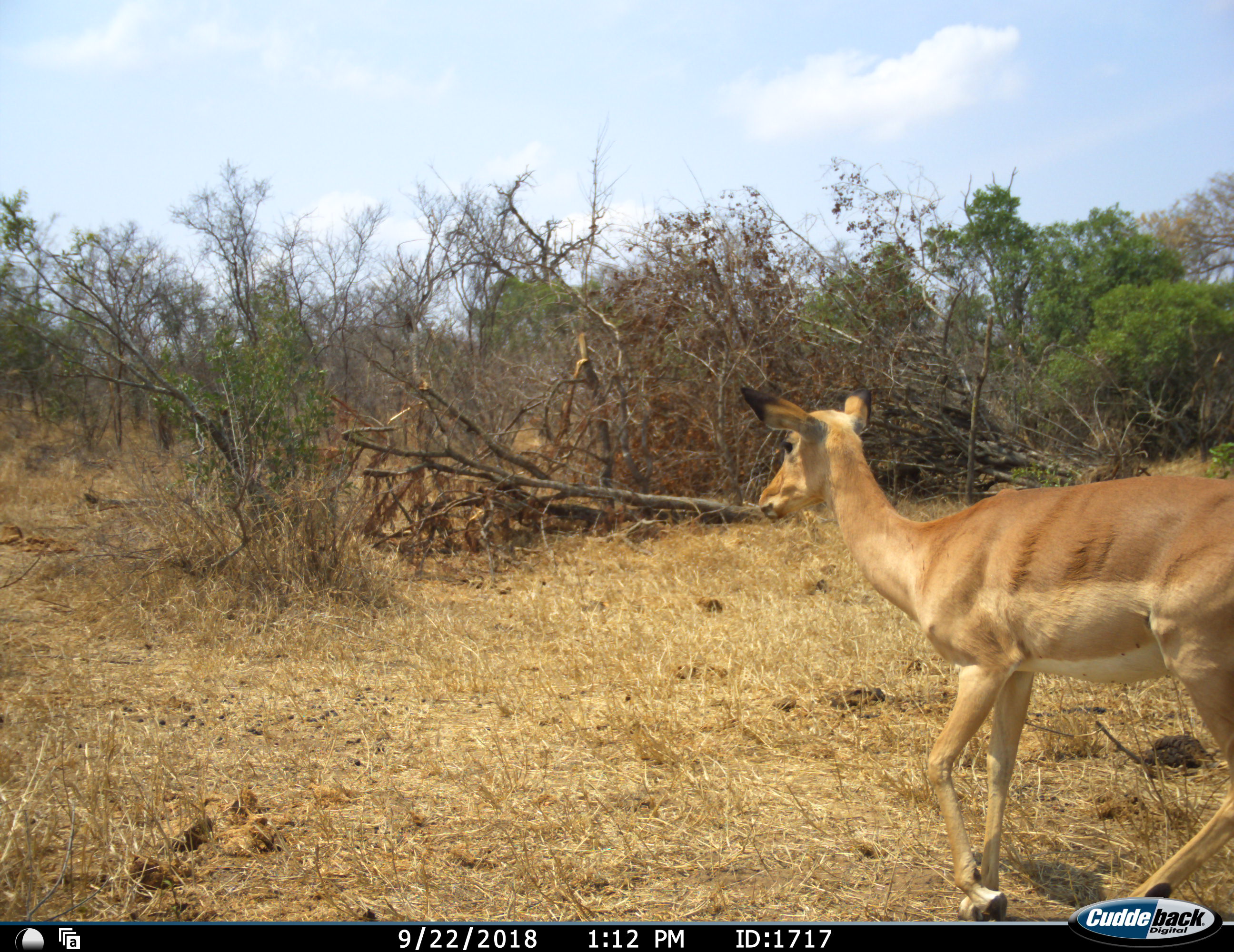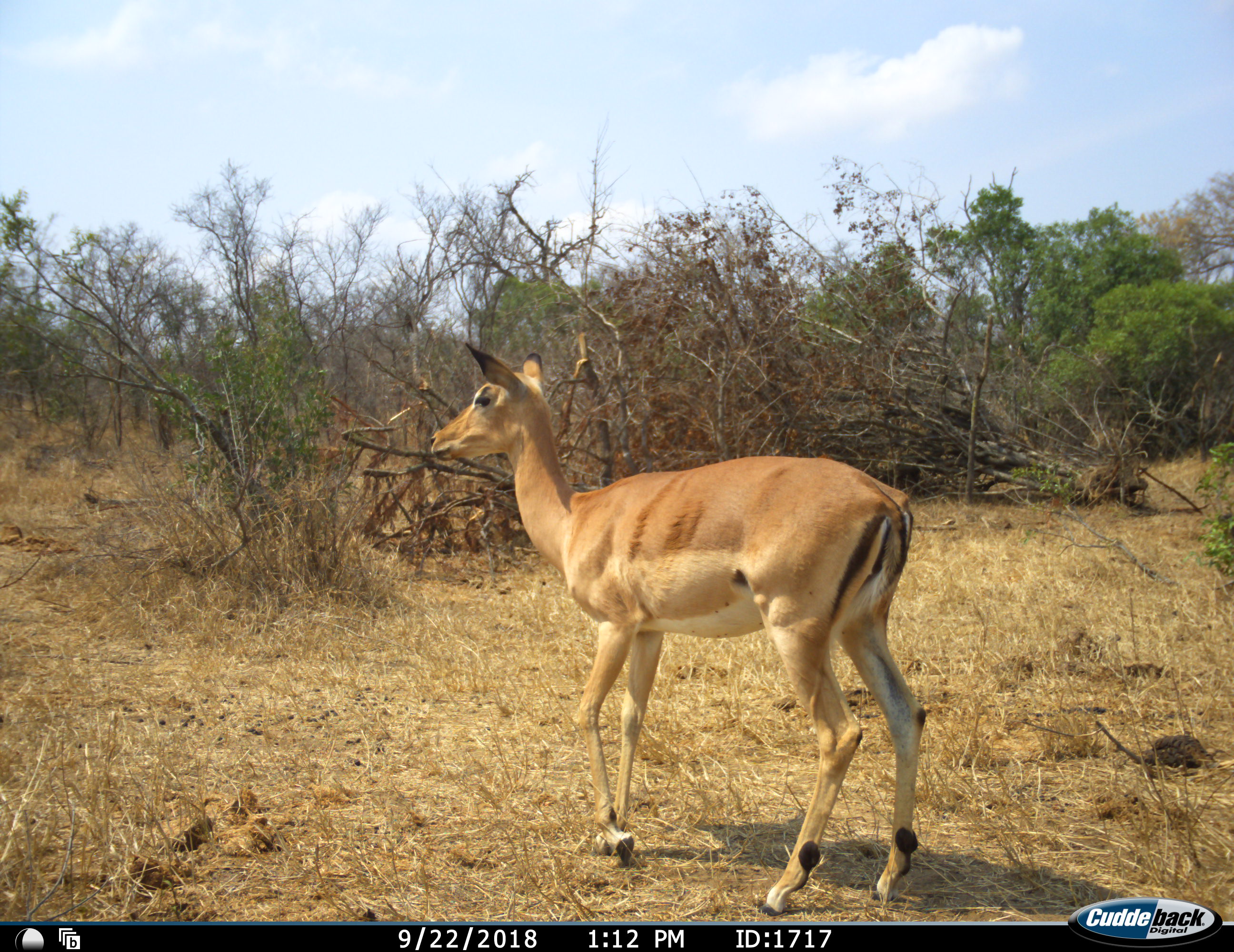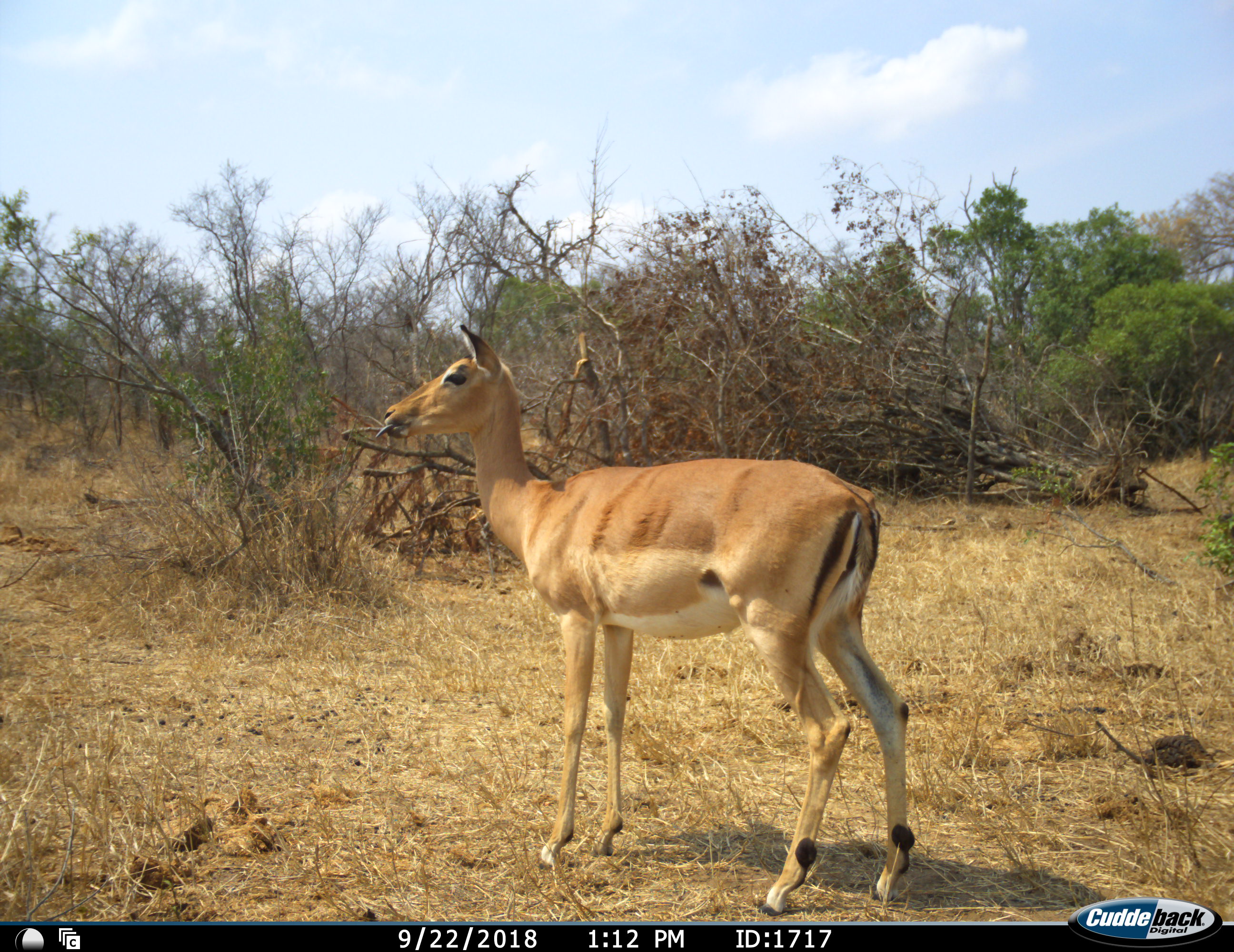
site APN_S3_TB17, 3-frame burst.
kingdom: Animalia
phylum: Chordata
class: Mammalia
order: Artiodactyla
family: Bovidae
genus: Aepyceros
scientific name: Aepyceros melampus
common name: impala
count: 1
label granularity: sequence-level